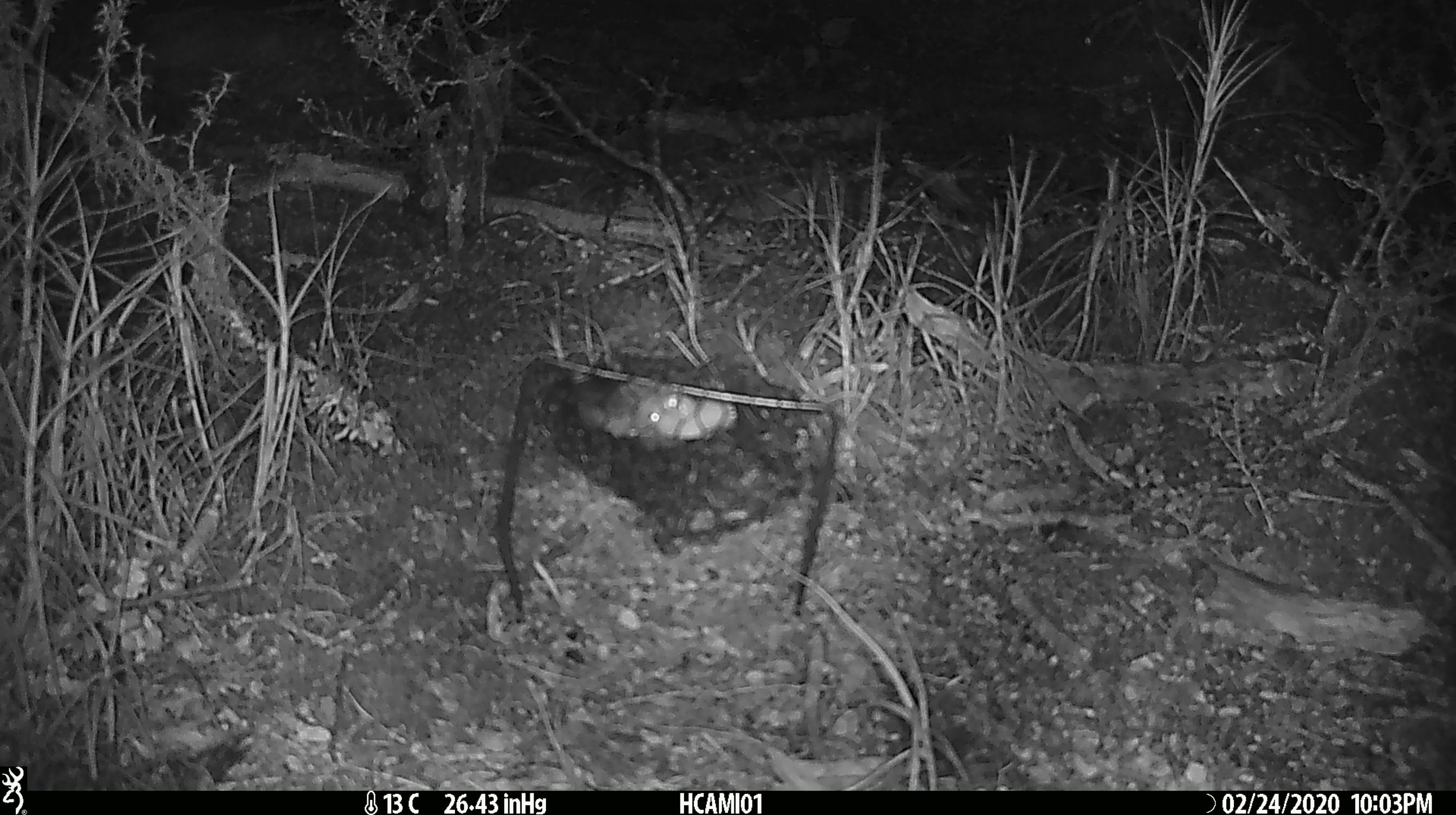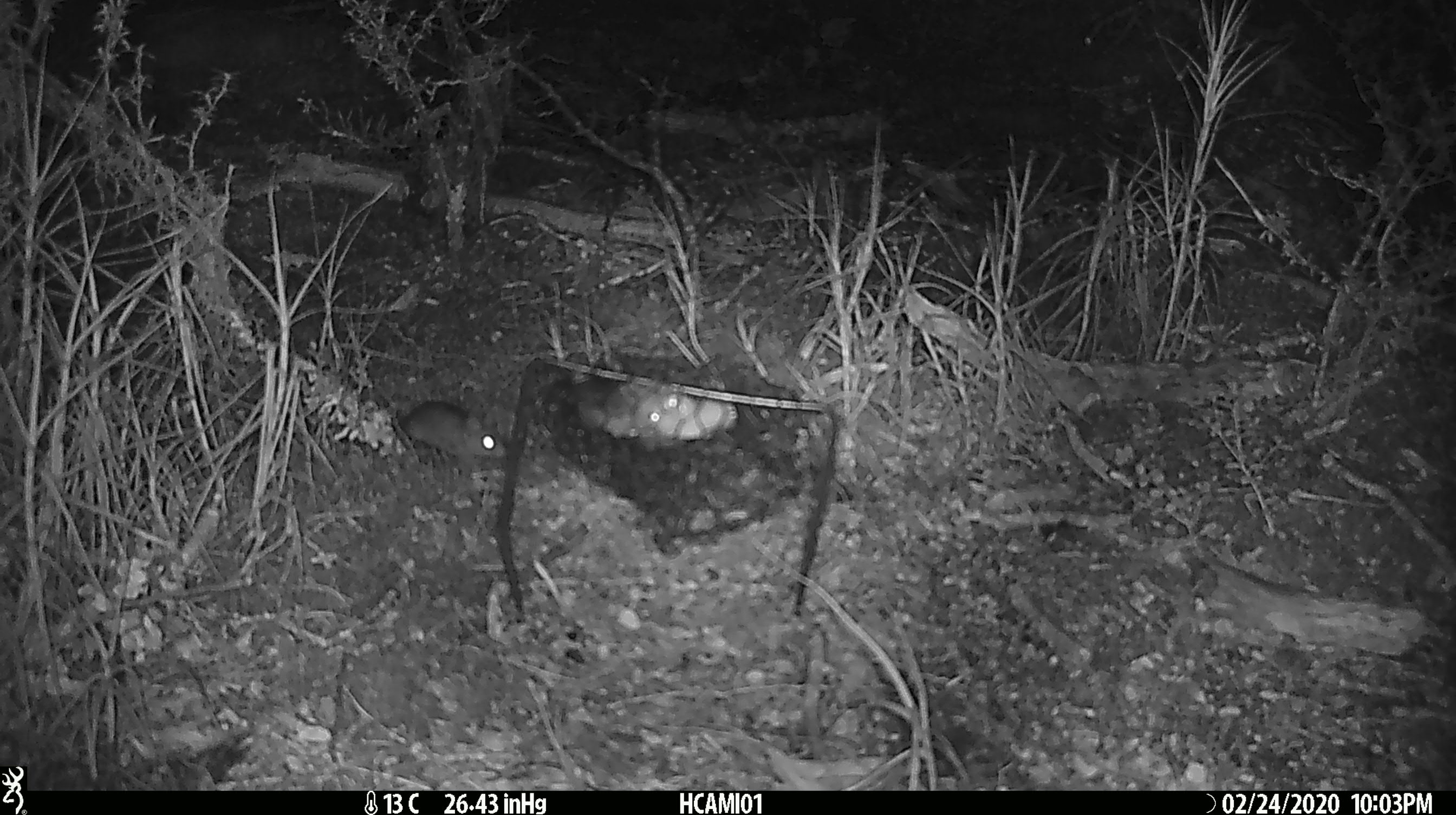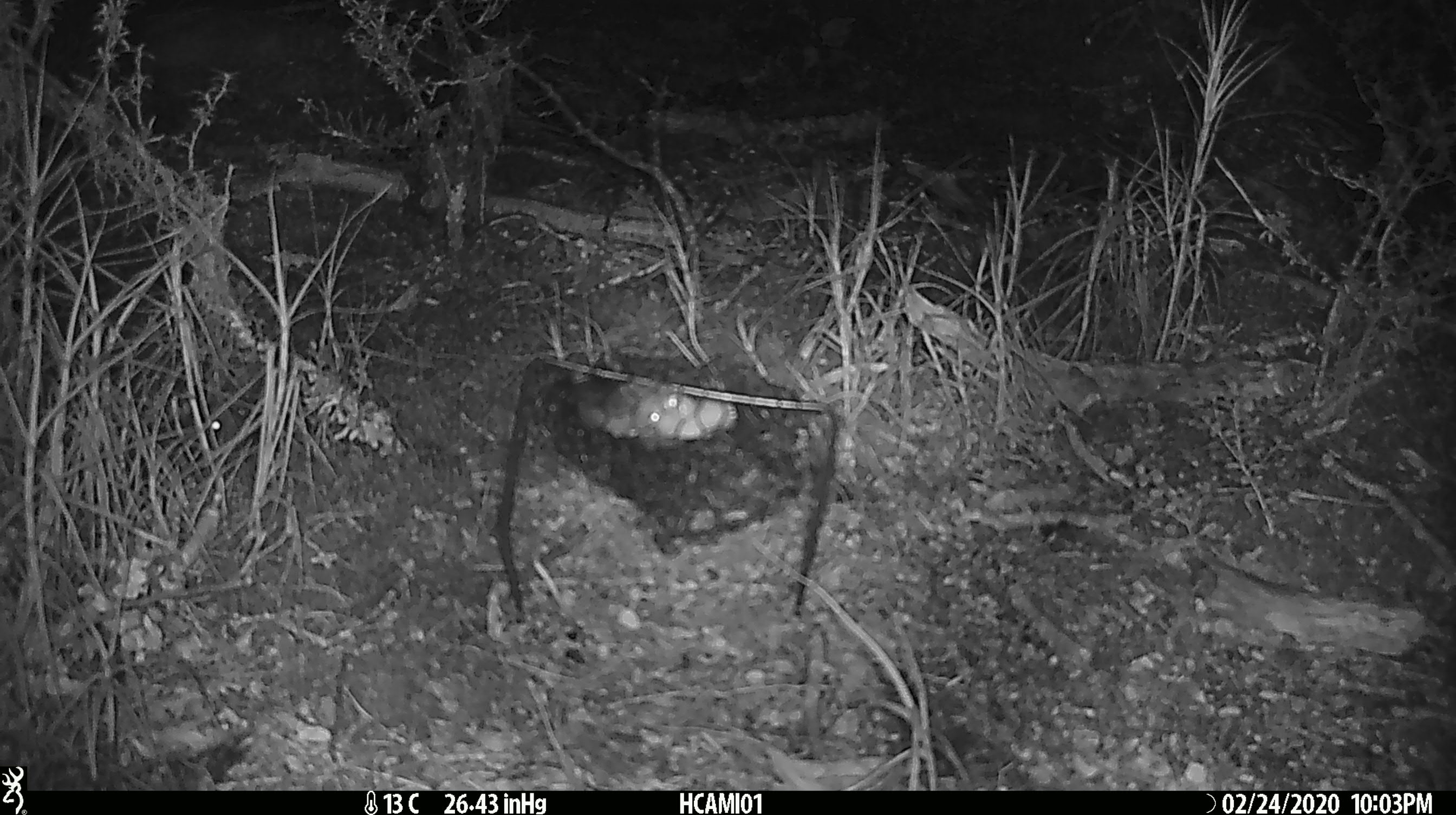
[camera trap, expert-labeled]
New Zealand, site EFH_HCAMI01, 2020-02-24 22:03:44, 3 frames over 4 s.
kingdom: Animalia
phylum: Chordata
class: Mammalia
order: Rodentia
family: Muridae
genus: Mus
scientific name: Mus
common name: mouse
Mouse (Mus).